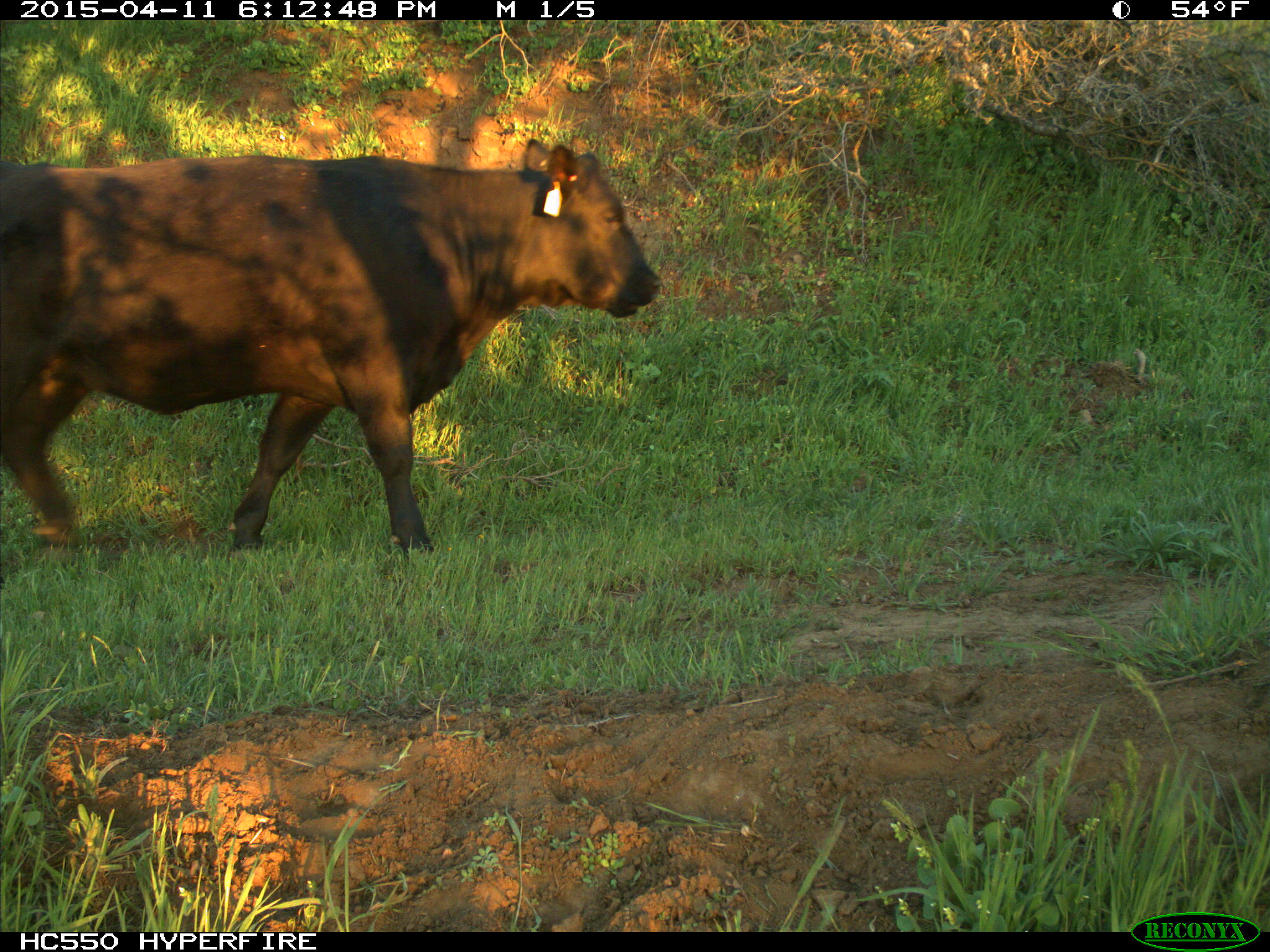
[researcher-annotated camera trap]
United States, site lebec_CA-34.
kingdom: Animalia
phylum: Chordata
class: Mammalia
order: Artiodactyla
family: Bovidae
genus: Bos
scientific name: Bos taurus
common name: domestic cow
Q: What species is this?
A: Bos taurus (domestic cow).